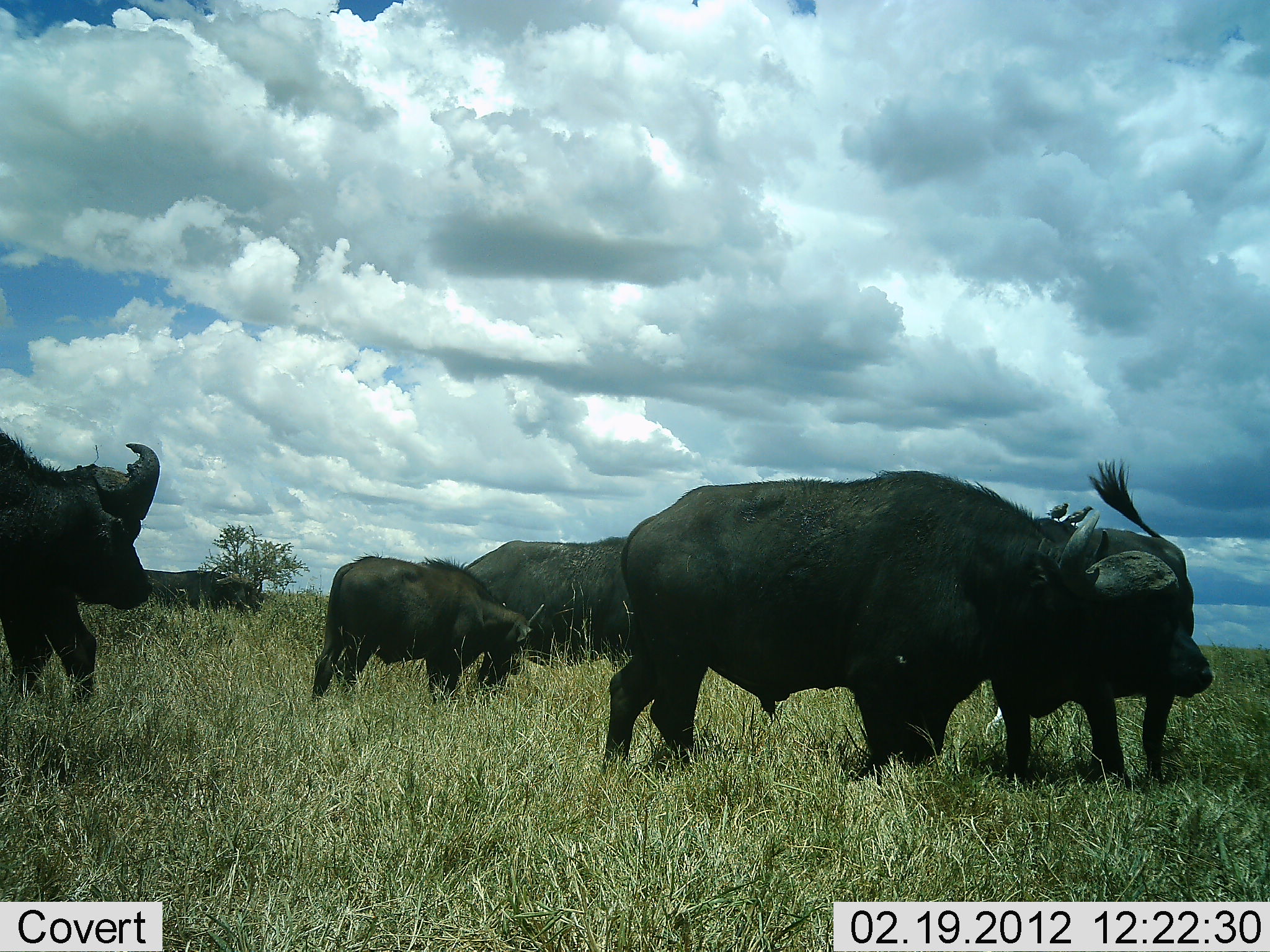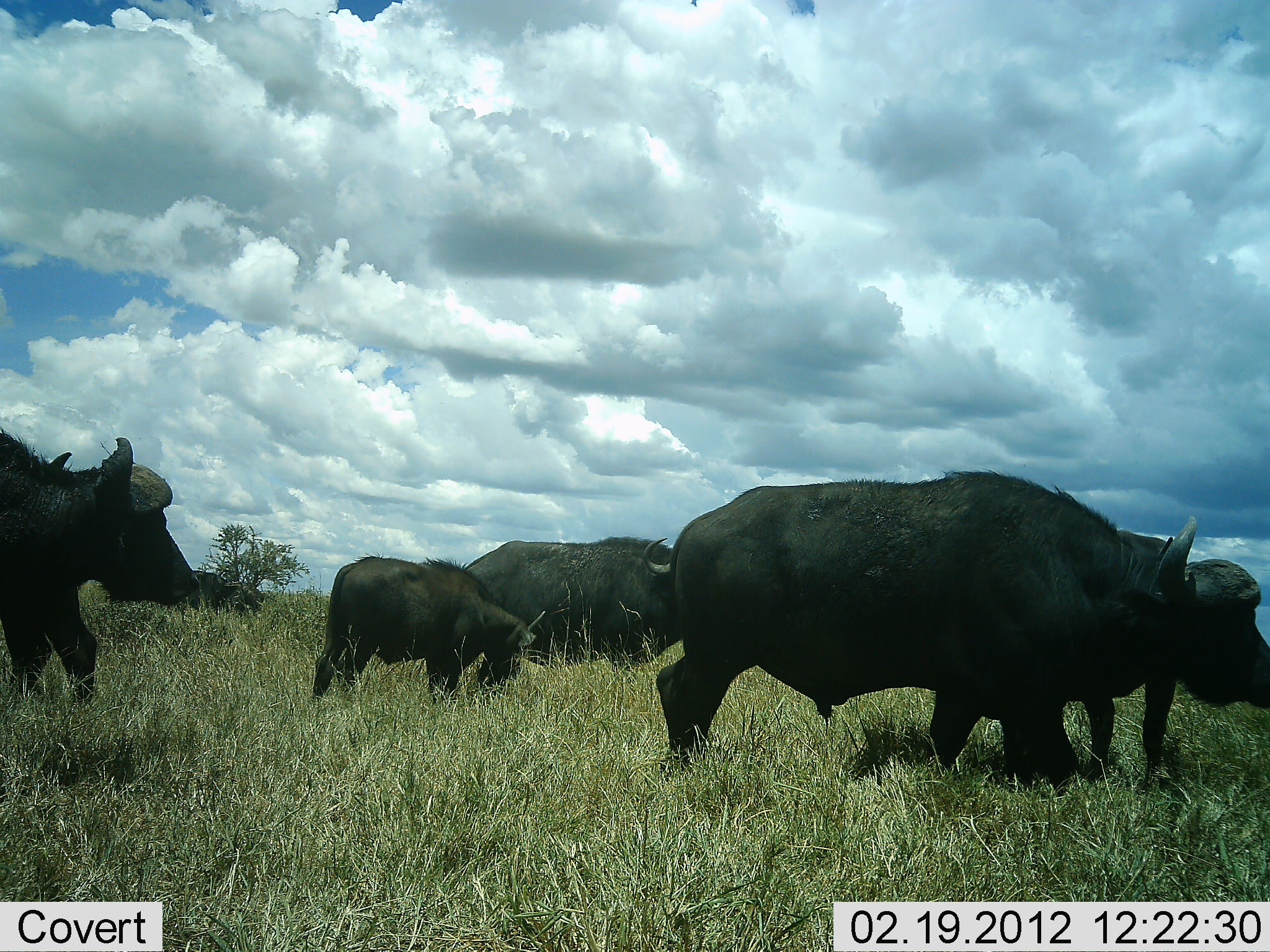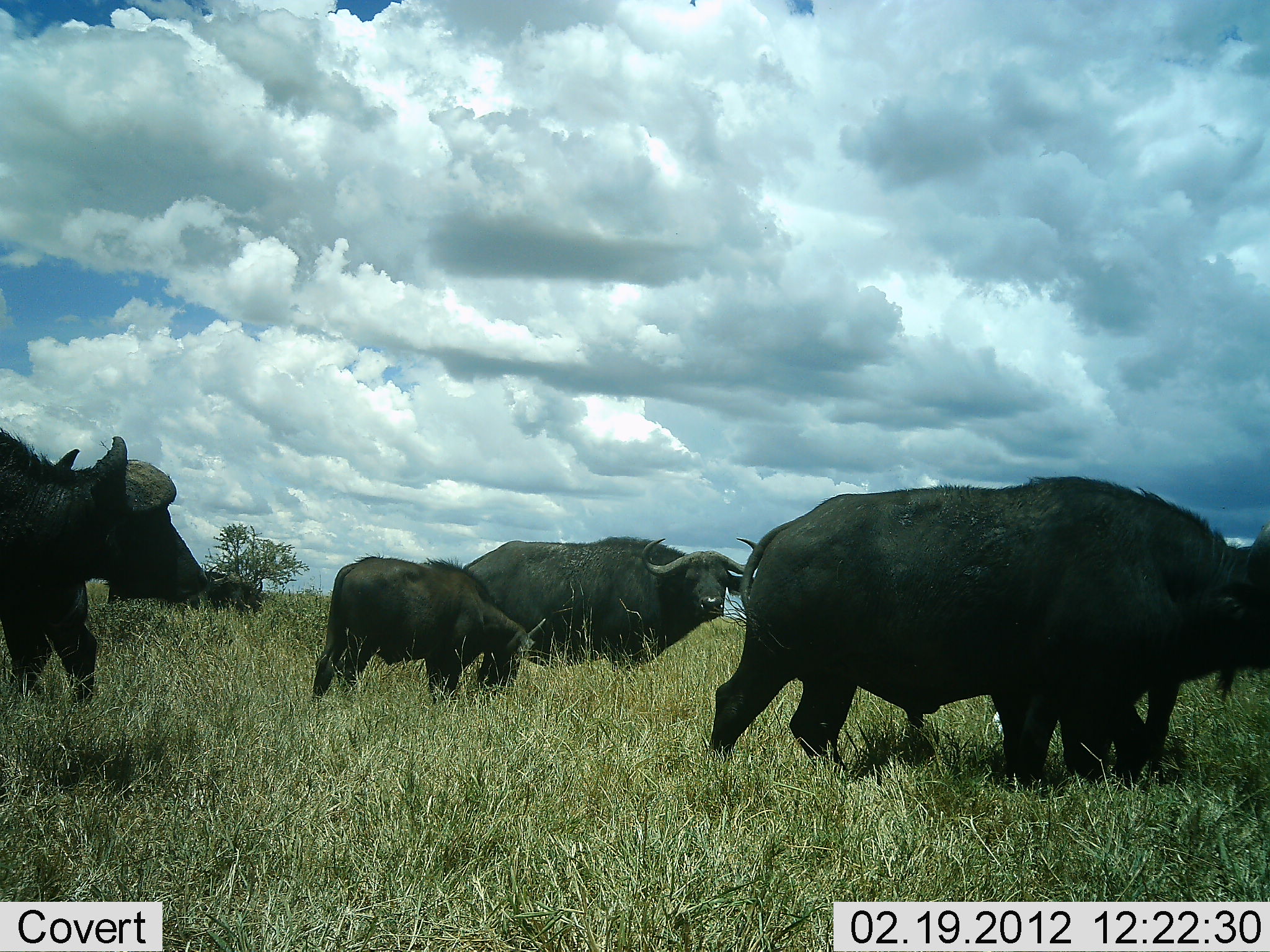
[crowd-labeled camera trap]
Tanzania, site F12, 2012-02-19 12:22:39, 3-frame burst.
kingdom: Animalia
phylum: Chordata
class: Mammalia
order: Artiodactyla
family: Bovidae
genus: Syncerus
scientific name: Syncerus caffer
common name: cape buffalo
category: buffalo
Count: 6.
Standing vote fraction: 72%.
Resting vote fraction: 0%.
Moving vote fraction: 78%.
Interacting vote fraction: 0%.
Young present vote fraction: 89%.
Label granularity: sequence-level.